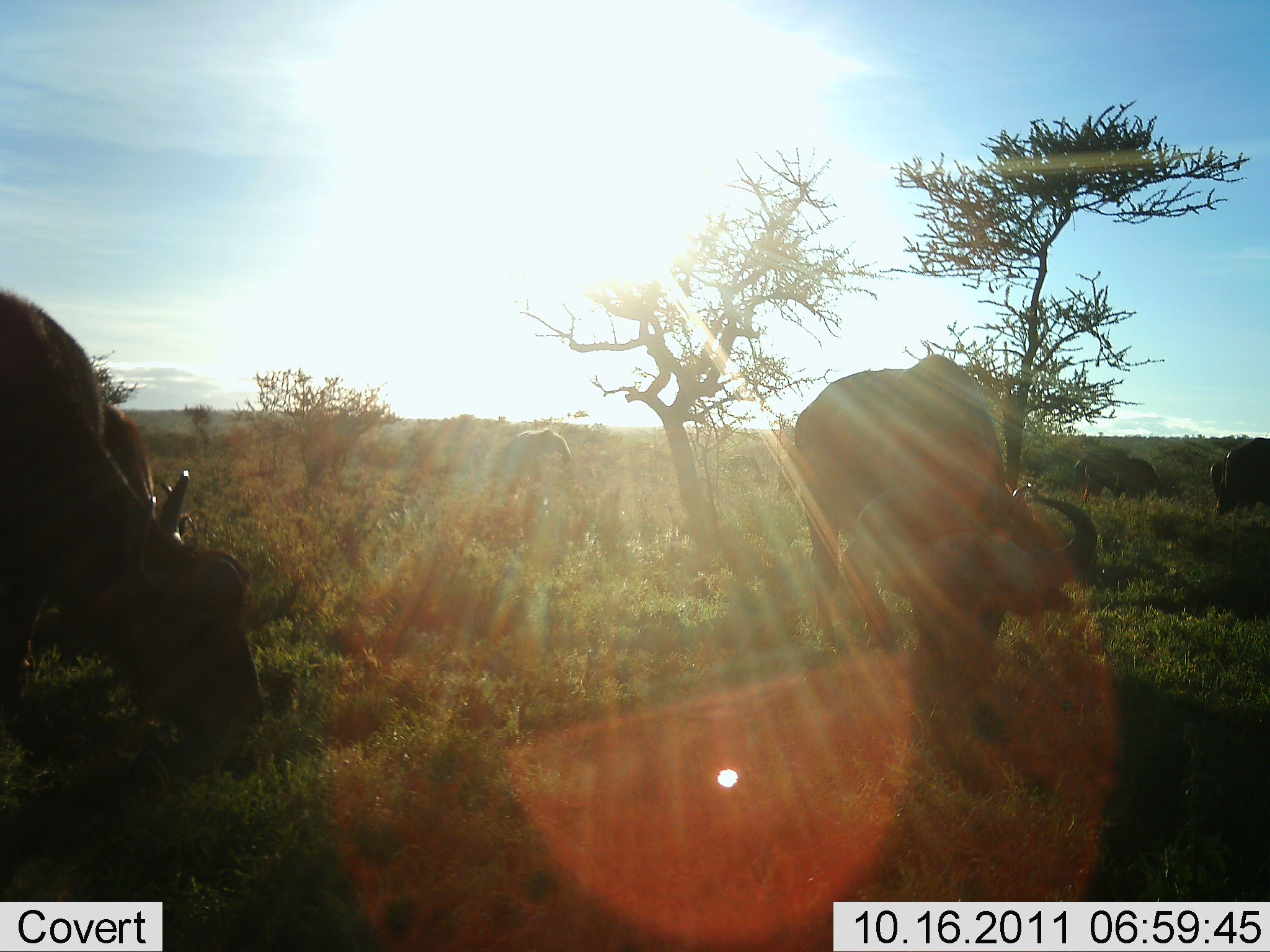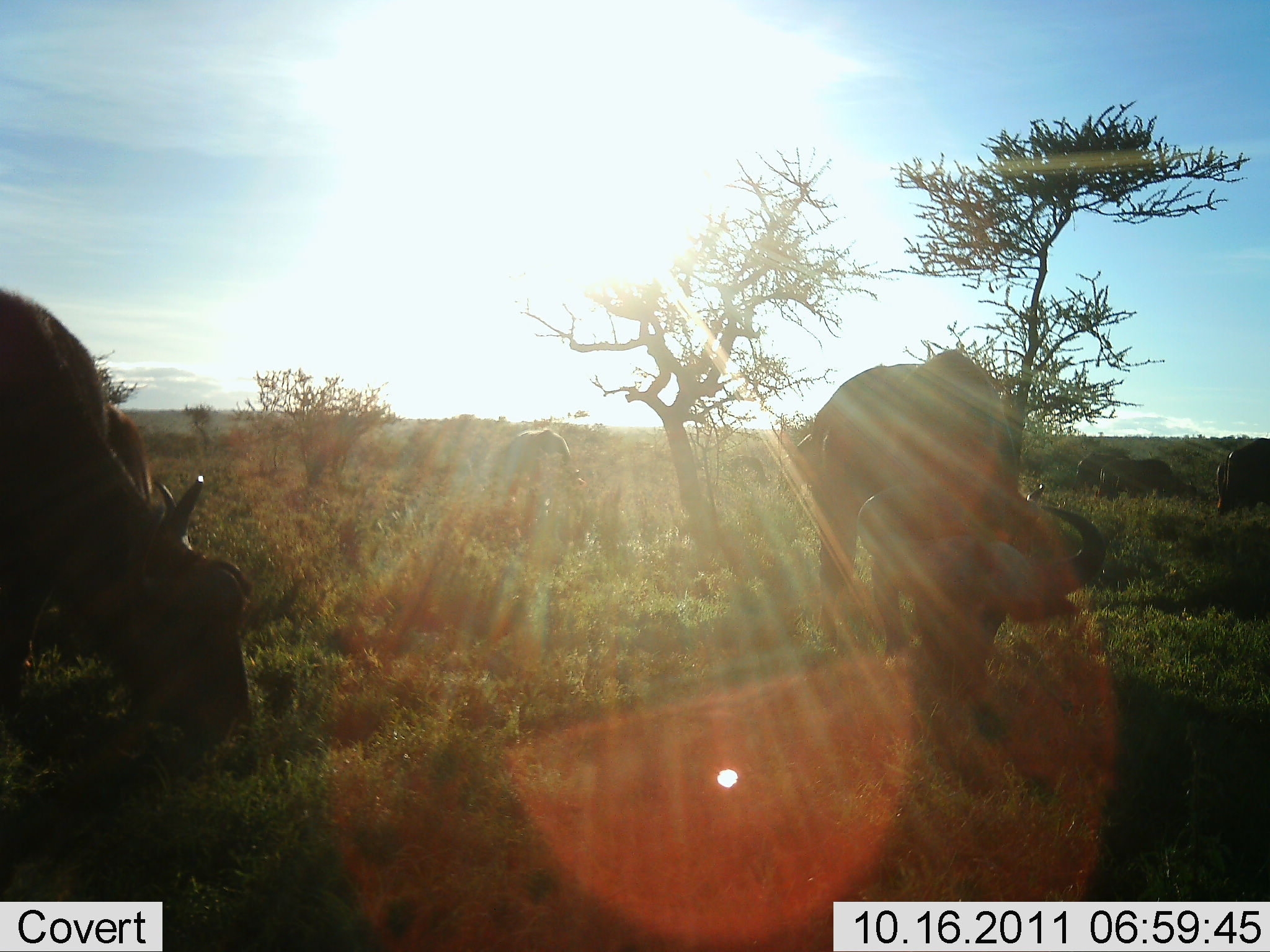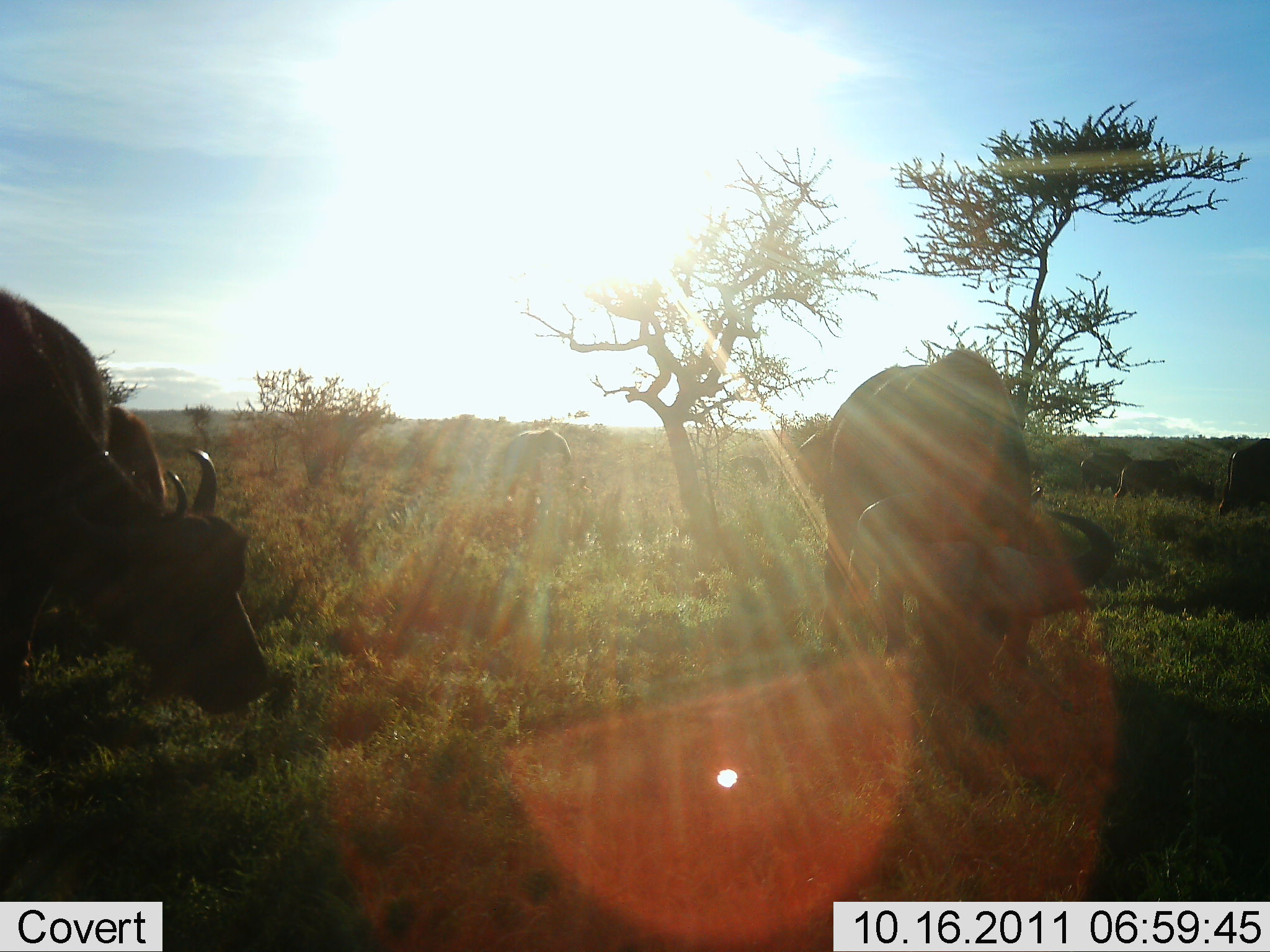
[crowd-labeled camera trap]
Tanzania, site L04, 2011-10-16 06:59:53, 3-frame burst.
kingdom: Animalia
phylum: Chordata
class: Mammalia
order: Artiodactyla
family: Bovidae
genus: Syncerus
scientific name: Syncerus caffer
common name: cape buffalo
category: buffalo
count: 7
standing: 42%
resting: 0%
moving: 17%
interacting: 0%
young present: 0%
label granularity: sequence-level